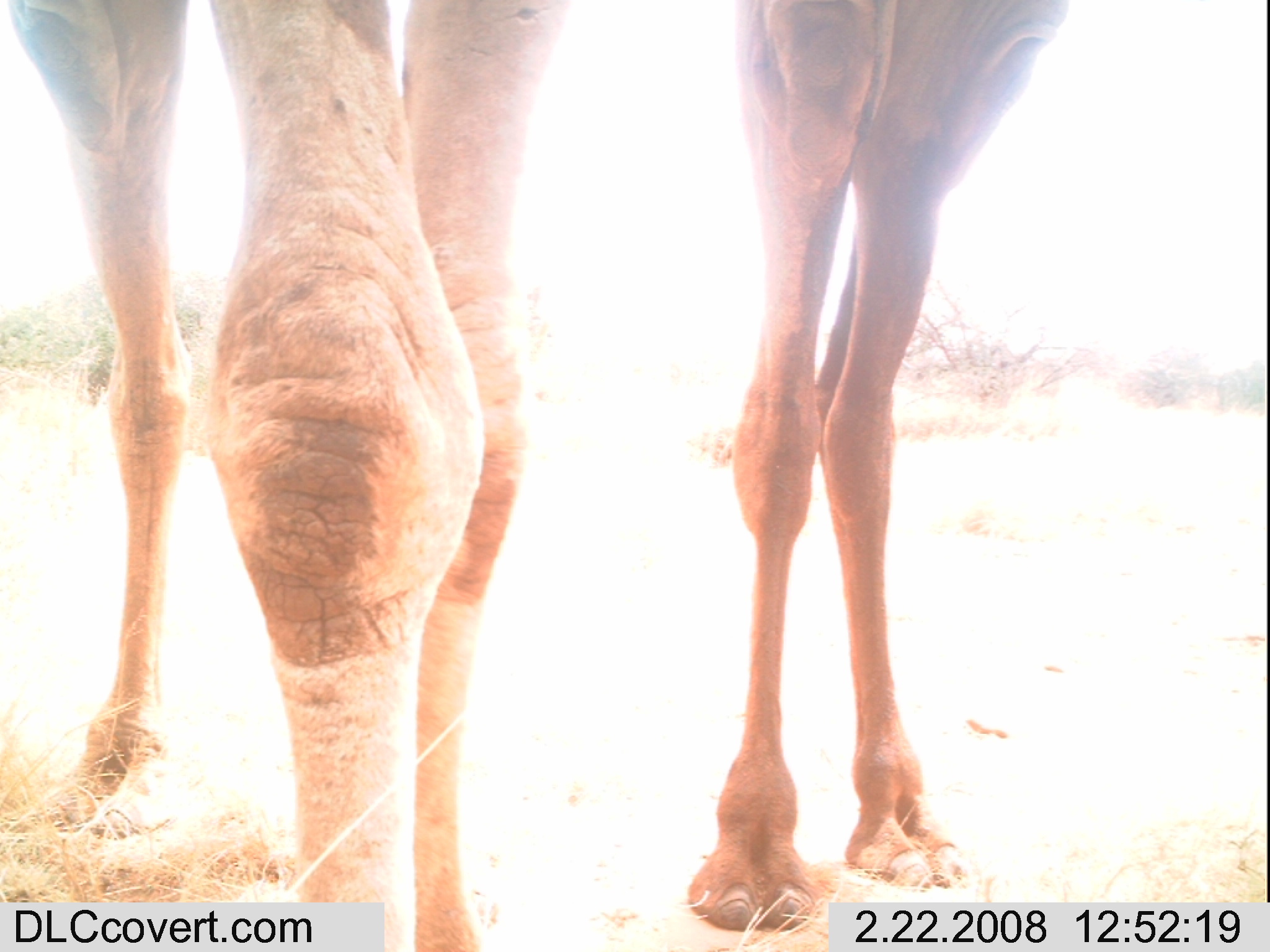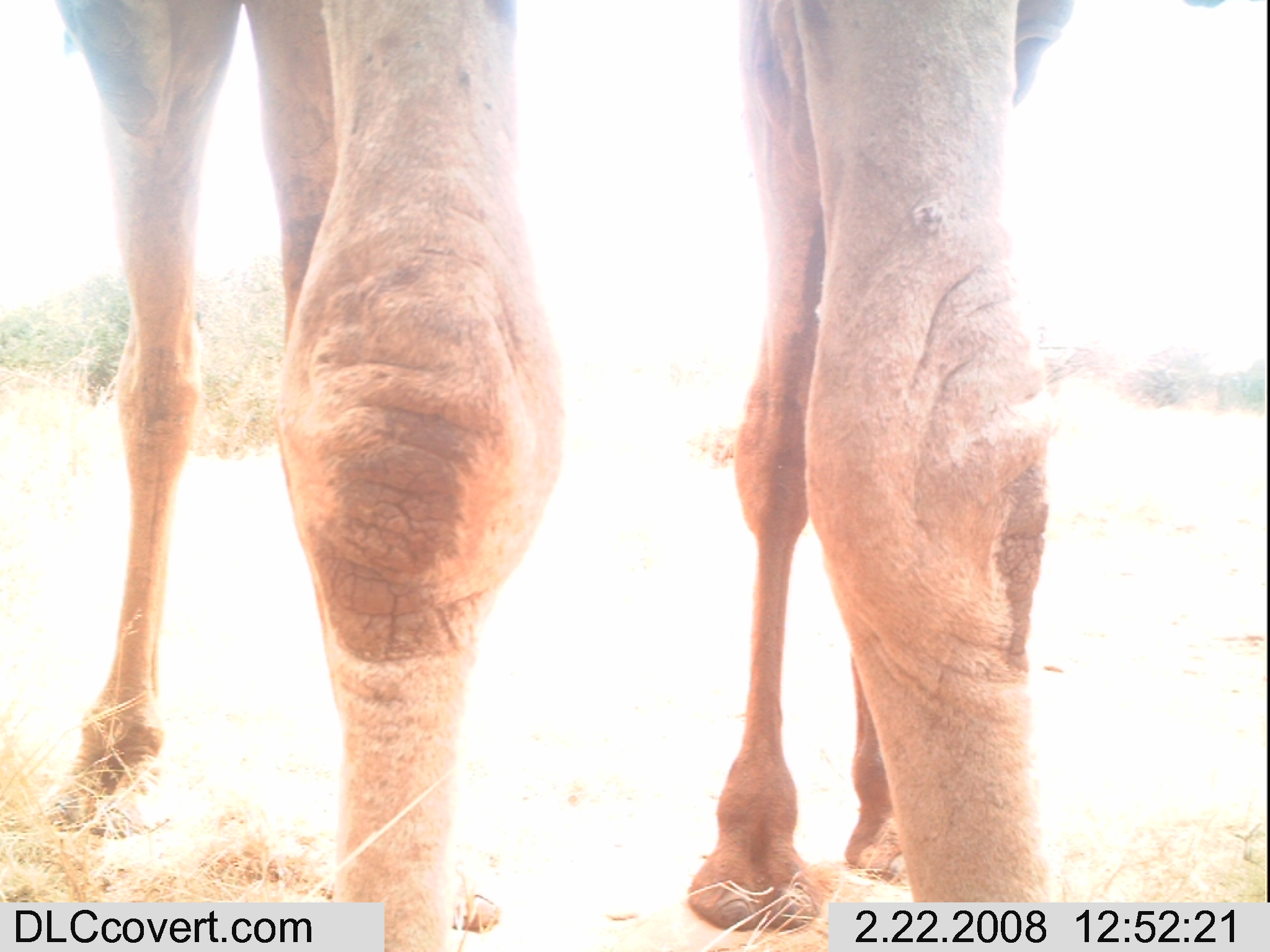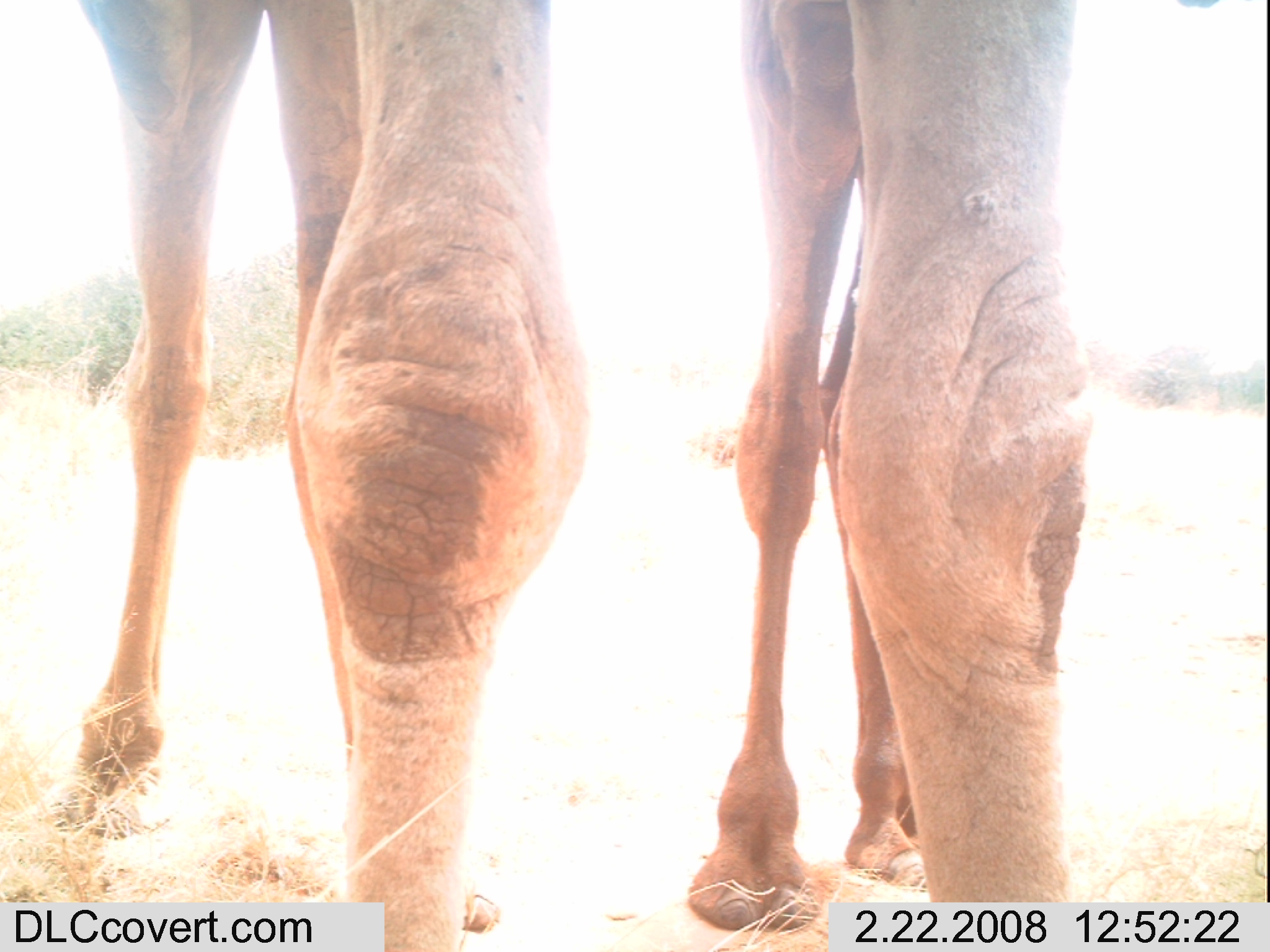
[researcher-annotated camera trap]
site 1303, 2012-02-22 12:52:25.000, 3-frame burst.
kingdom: Animalia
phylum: Chordata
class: Mammalia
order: Artiodactyla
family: Camelidae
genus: Camelus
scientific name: Camelus dromedarius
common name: dromedary camel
Camelus dromedarius (dromedary camel), count 2.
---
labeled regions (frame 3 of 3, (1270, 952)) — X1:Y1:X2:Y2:
camelus dromedarius: 59:0:925:935; 289:0:1091:950